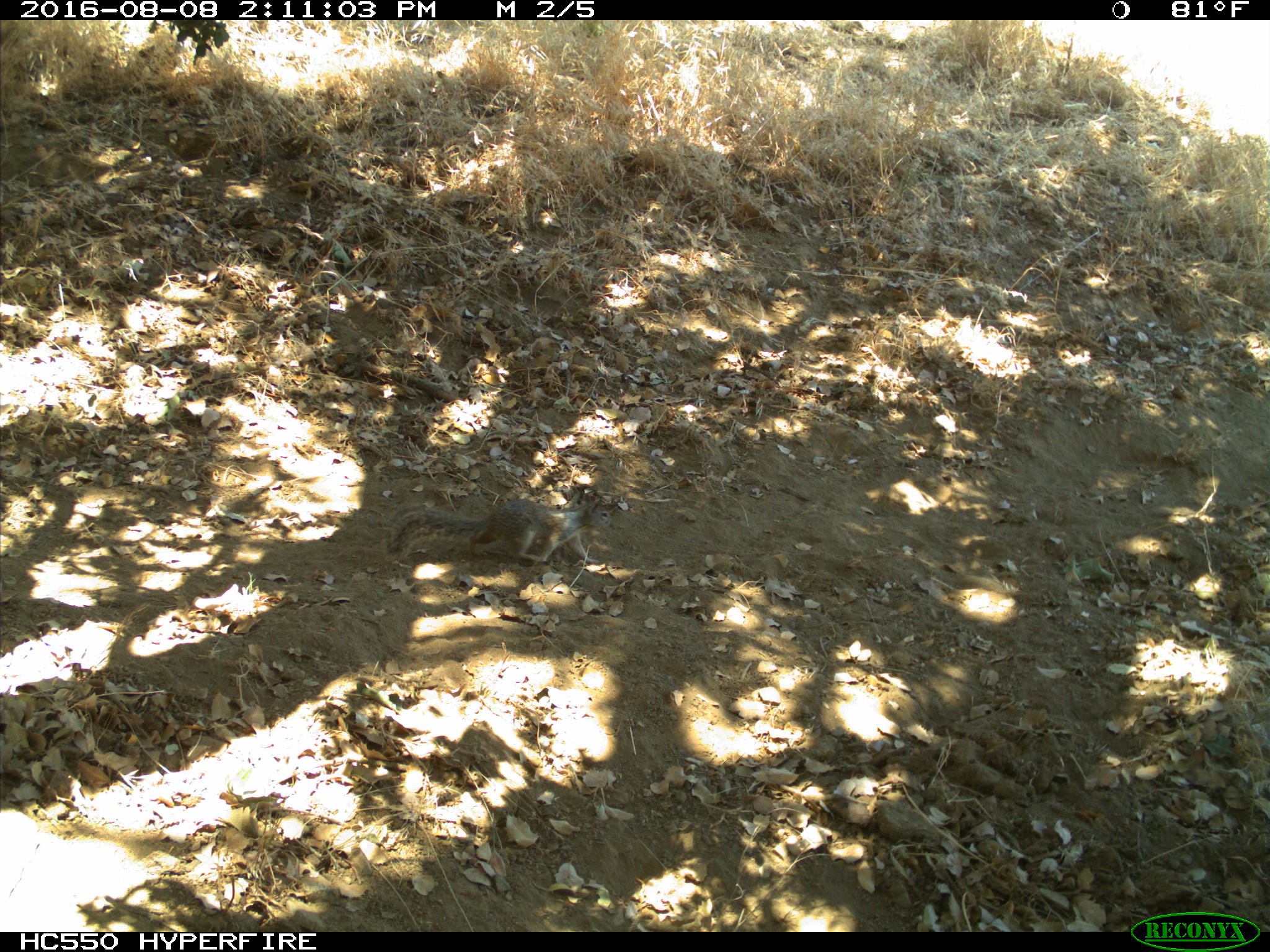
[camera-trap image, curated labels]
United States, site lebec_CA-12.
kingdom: Animalia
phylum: Chordata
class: Mammalia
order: Rodentia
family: Sciuridae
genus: Otospermophilus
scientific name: Otospermophilus beecheyi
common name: california ground squirrel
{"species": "Otospermophilus beecheyi (california ground squirrel)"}